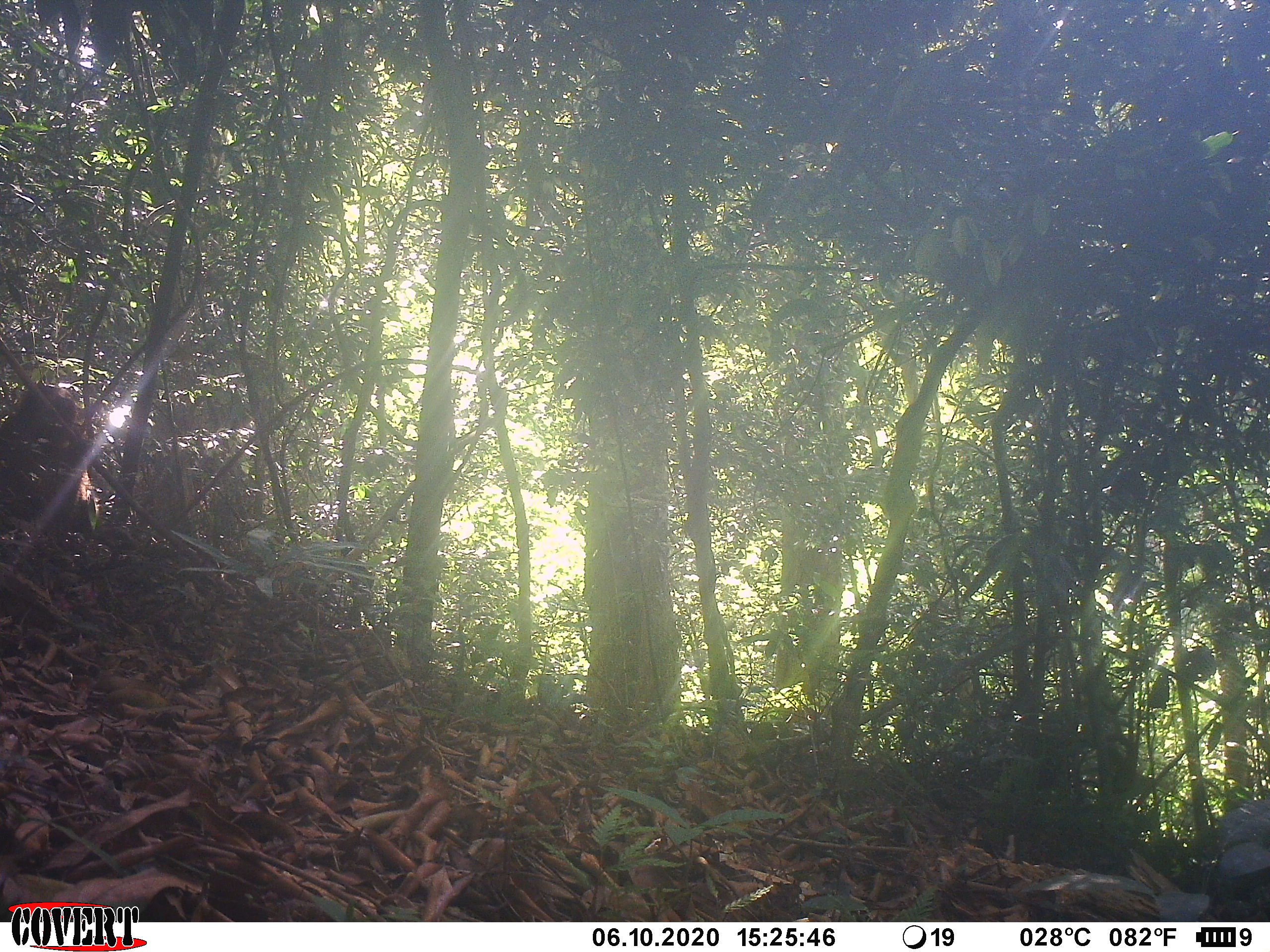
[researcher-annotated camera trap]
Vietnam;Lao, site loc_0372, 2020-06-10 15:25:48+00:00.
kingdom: Animalia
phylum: Chordata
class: Mammalia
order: Primates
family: Cercopithecidae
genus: Macaca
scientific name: Macaca arctoides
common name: stump-tailed macaque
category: stump tailed macaque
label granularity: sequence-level